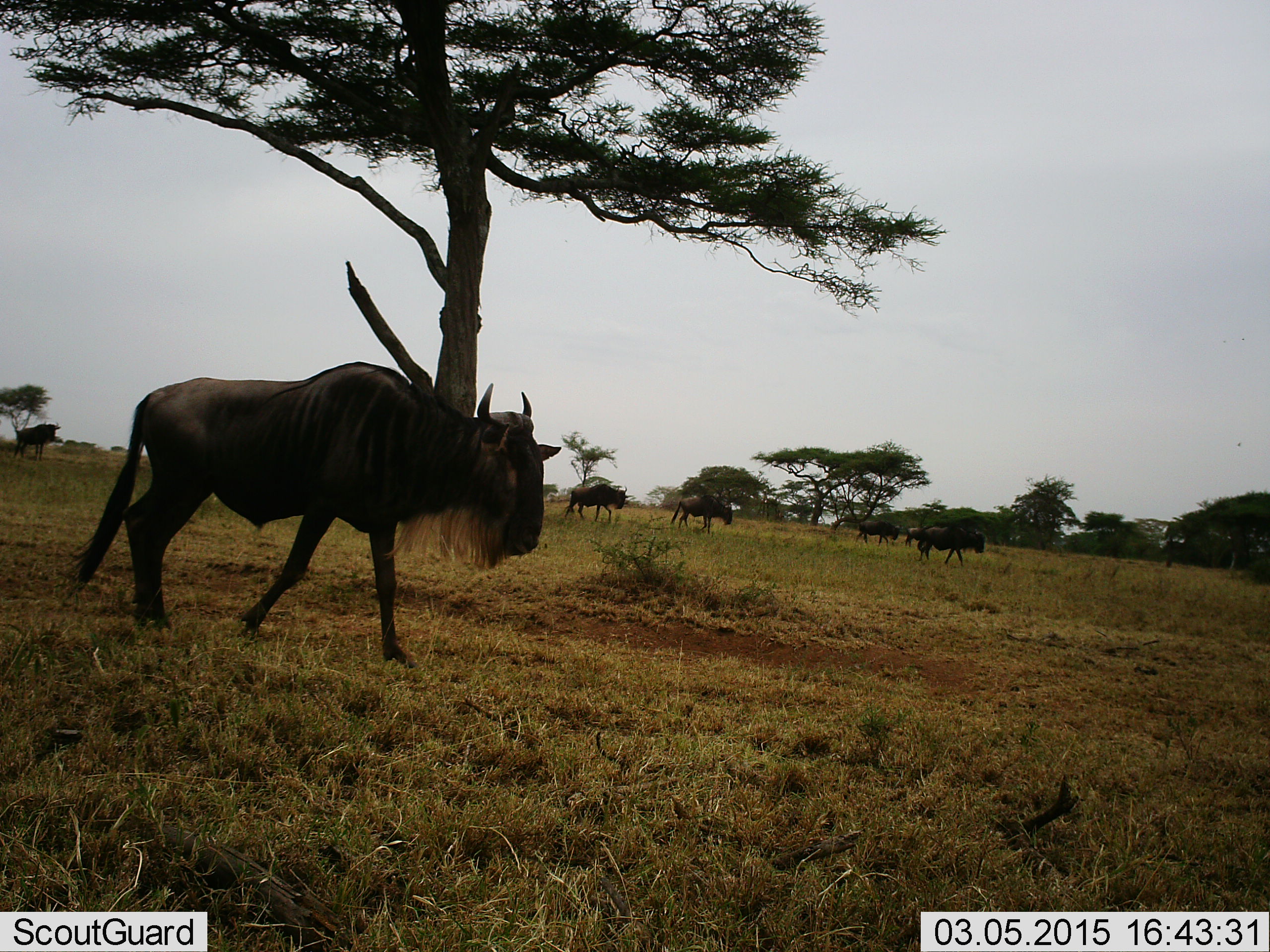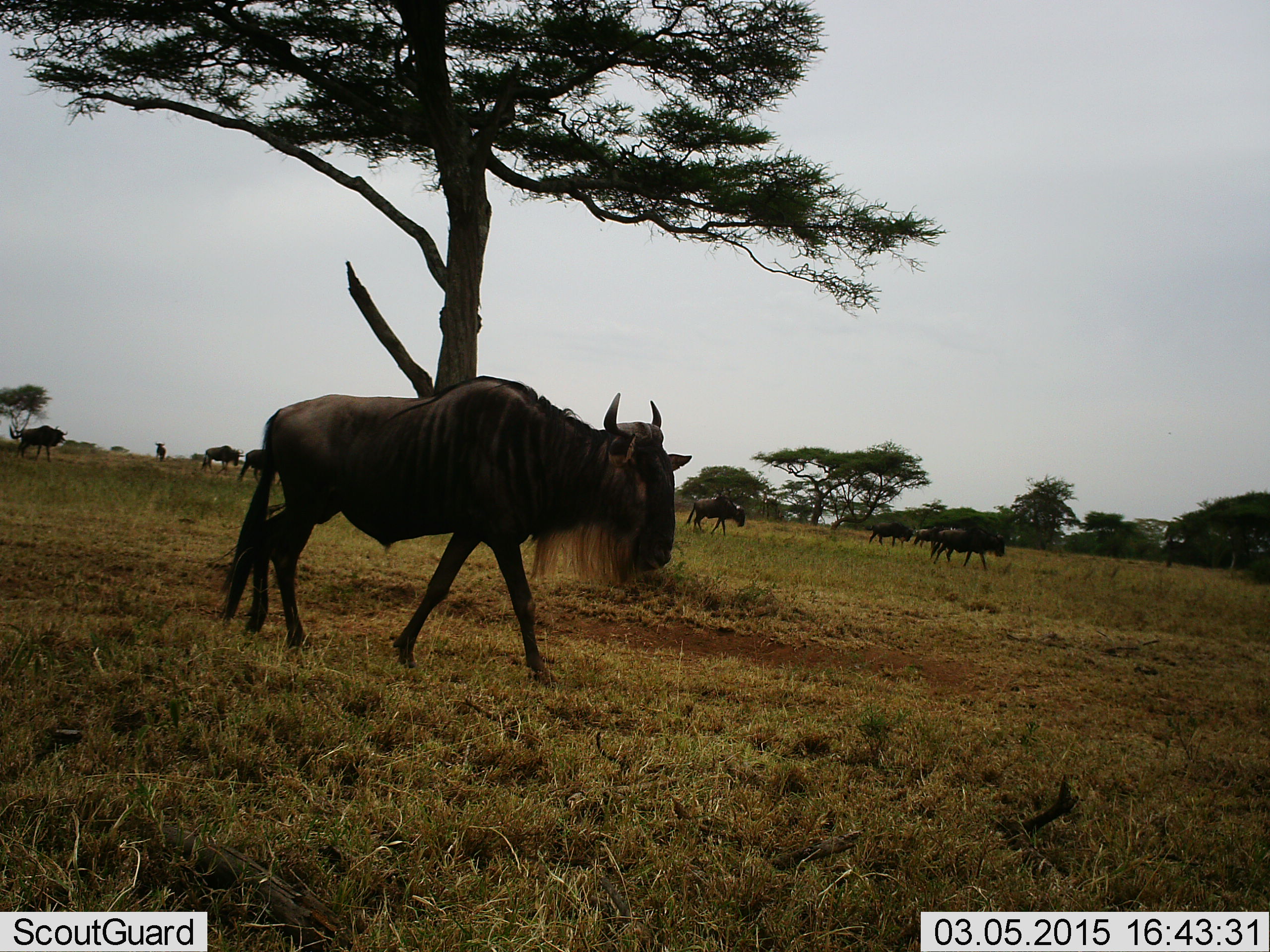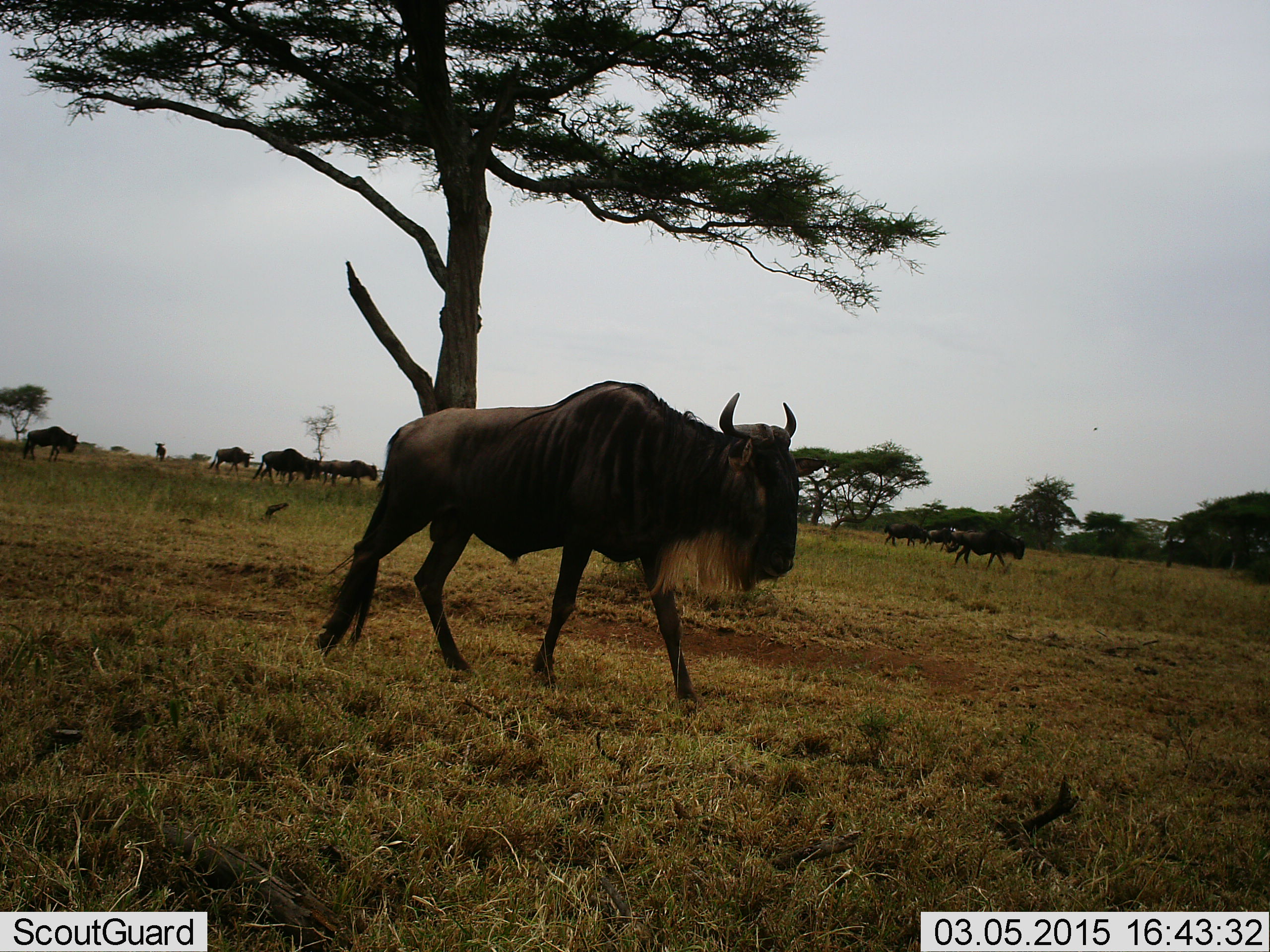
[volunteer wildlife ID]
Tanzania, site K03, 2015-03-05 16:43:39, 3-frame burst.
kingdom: Animalia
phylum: Chordata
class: Mammalia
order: Artiodactyla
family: Bovidae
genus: Connochaetes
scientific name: Connochaetes taurinus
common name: blue wildebeest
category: wildebeest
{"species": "wildebeest (blue wildebeest) (Connochaetes taurinus)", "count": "11-50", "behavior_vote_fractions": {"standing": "0%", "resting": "0%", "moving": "100%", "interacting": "0%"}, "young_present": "0%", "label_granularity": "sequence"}